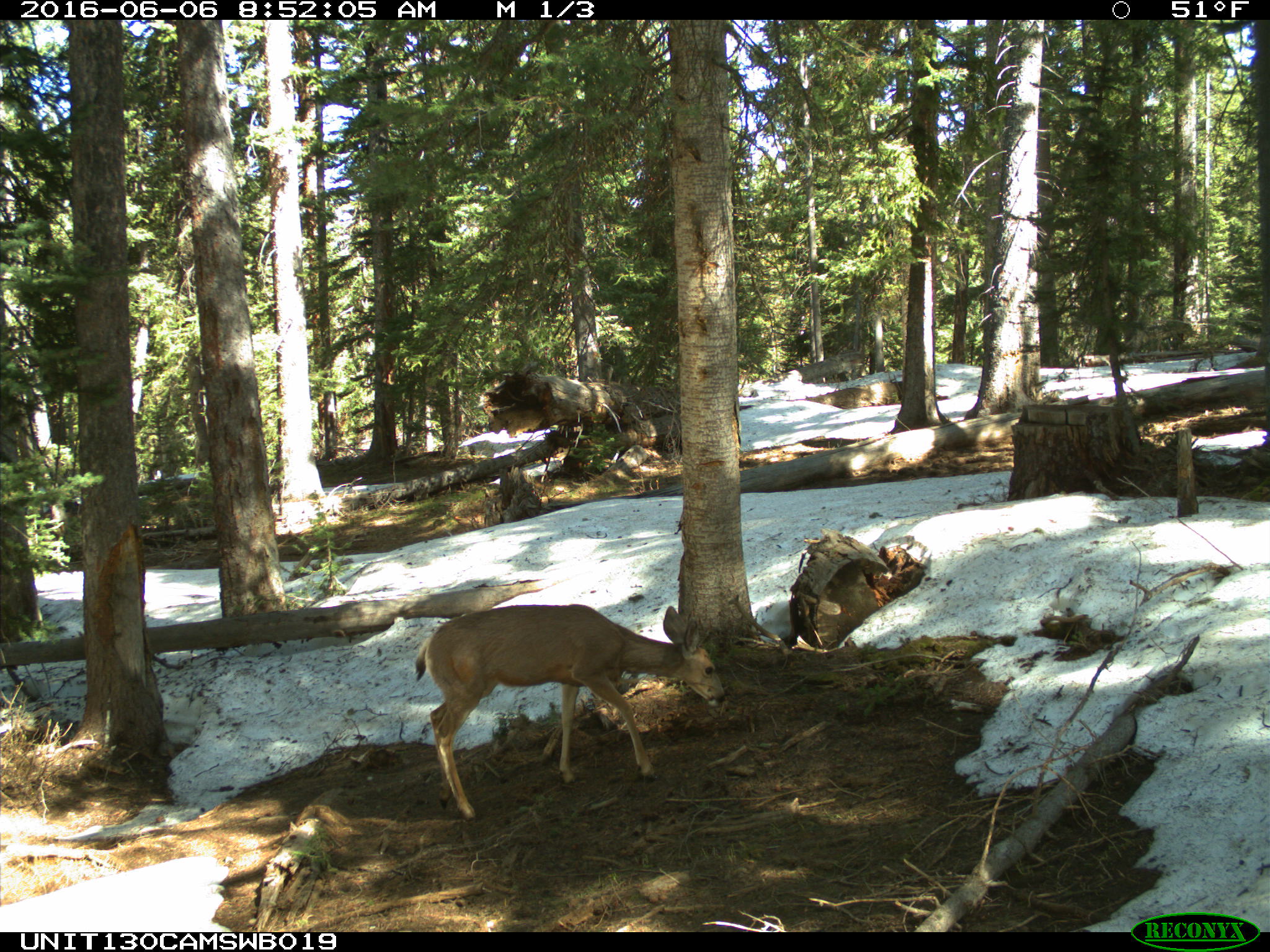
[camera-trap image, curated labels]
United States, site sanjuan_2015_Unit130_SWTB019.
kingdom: Animalia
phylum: Chordata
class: Mammalia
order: Artiodactyla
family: Cervidae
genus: Odocoileus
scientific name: Odocoileus hemionus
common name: mule deer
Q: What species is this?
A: Odocoileus hemionus (mule deer).